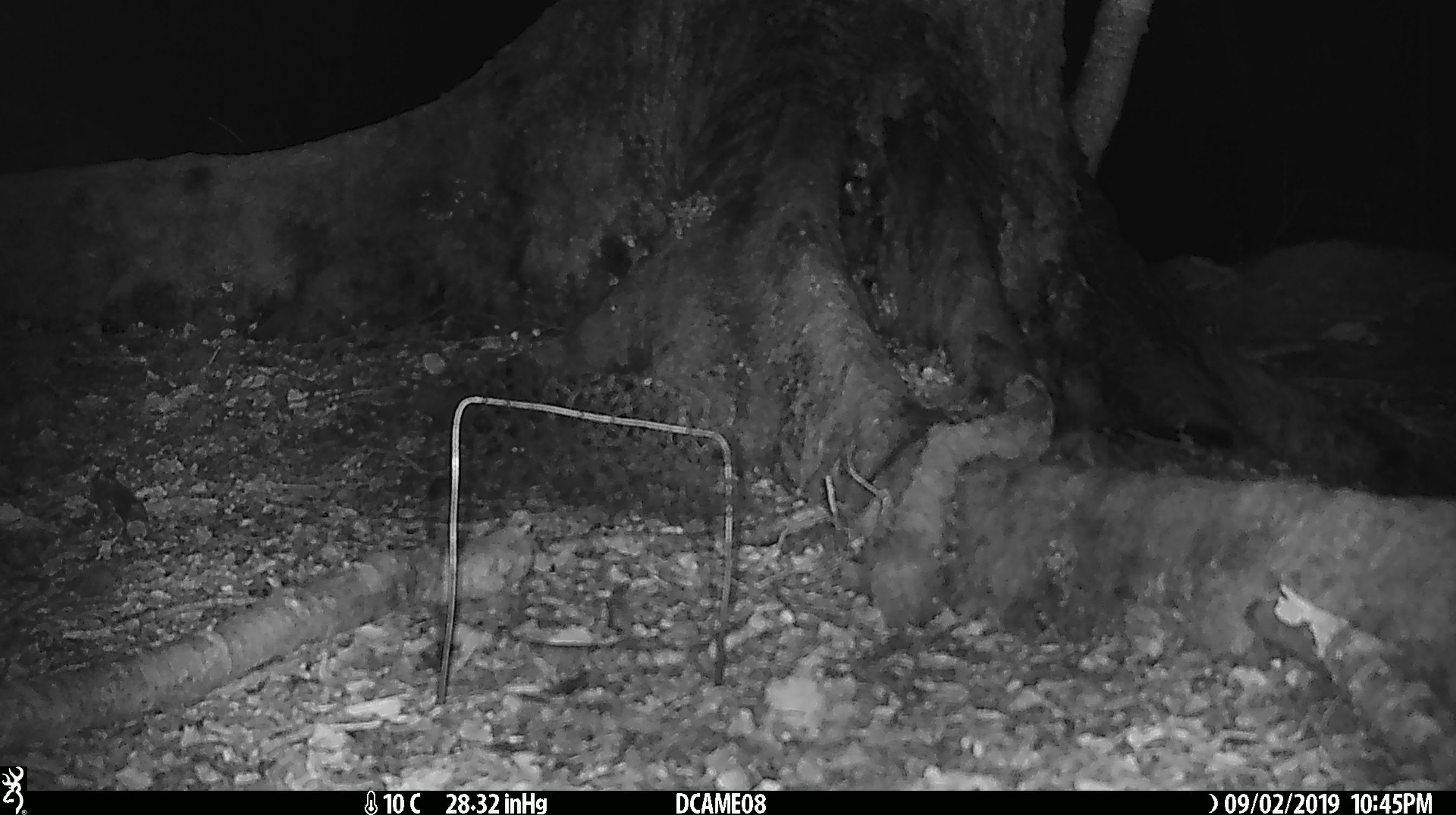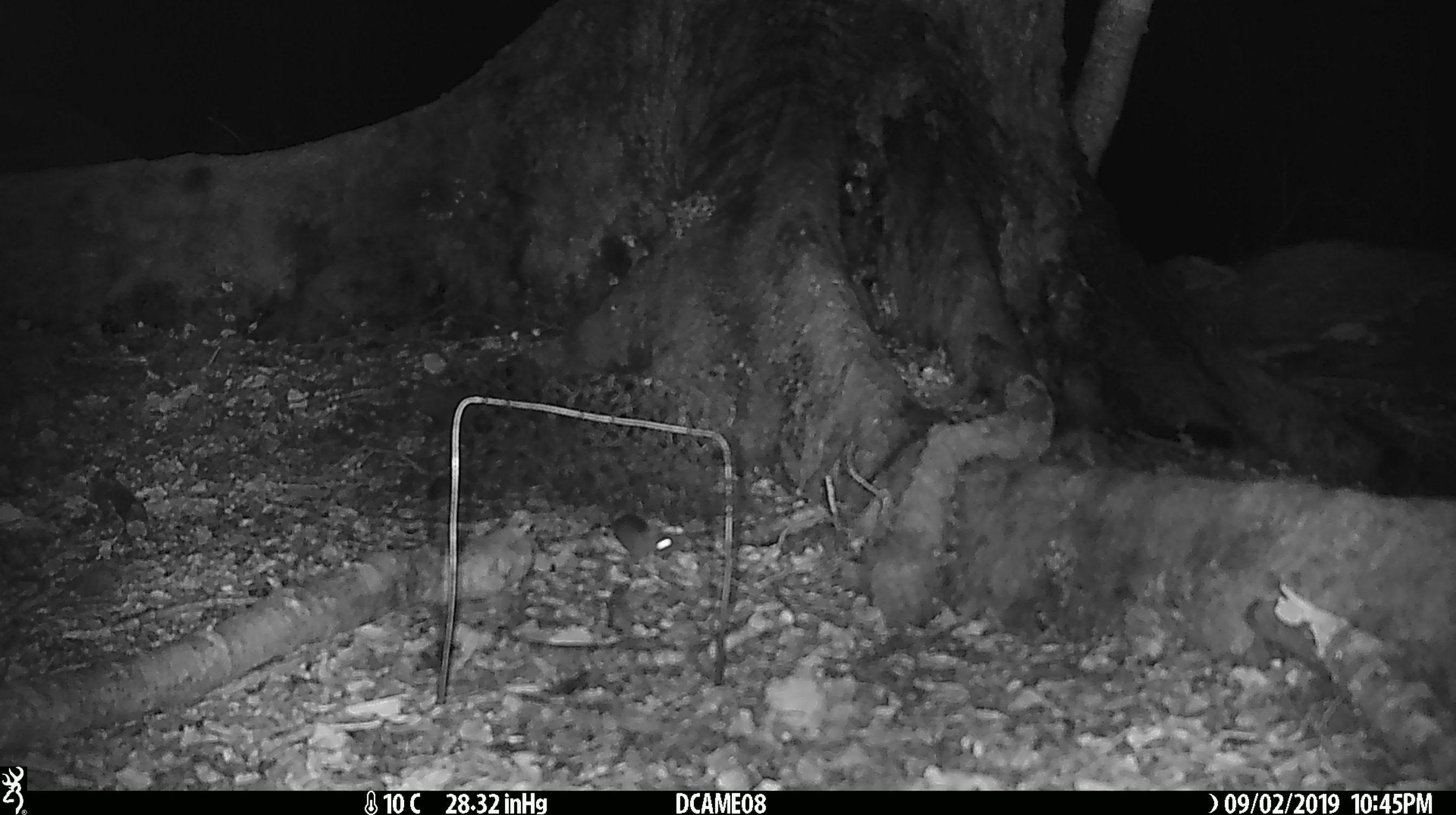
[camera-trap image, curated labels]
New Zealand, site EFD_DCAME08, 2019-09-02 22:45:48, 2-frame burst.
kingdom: Animalia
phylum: Chordata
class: Mammalia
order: Rodentia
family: Muridae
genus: Mus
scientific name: Mus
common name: mouse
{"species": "mouse (Mus)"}